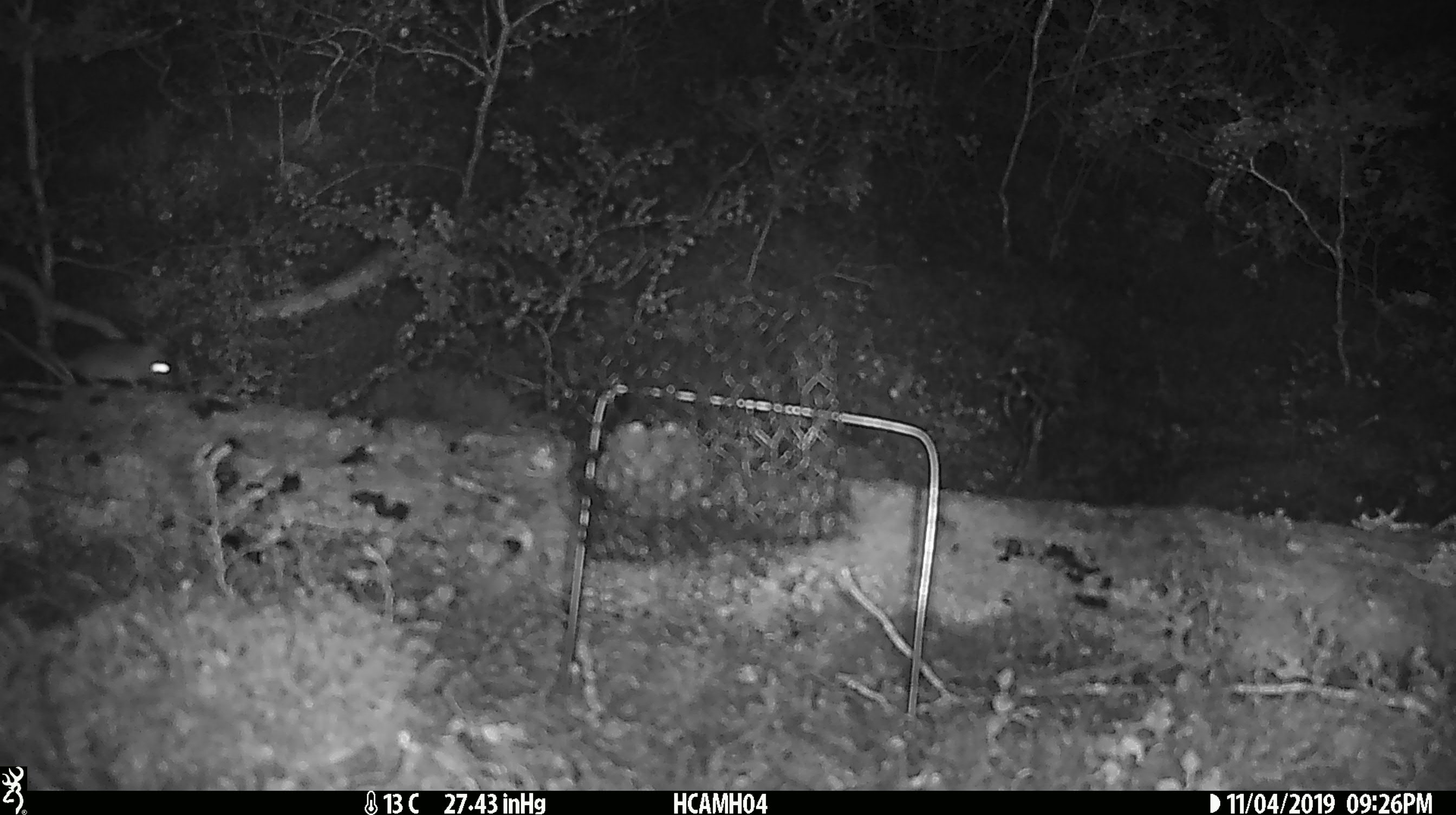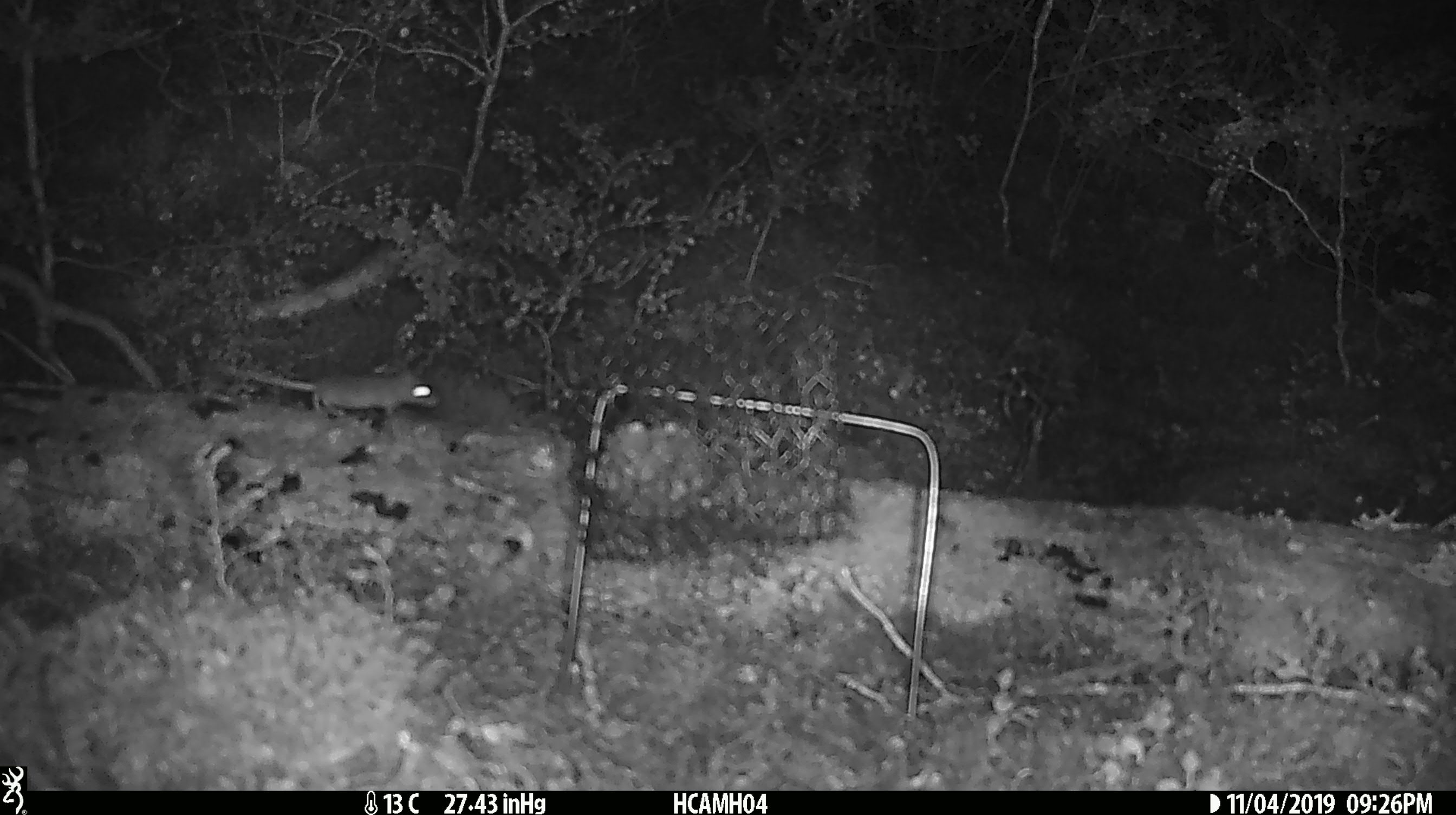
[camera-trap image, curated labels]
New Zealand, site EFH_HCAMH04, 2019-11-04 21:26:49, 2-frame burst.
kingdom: Animalia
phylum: Chordata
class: Mammalia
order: Rodentia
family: Muridae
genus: Mus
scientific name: Mus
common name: mouse